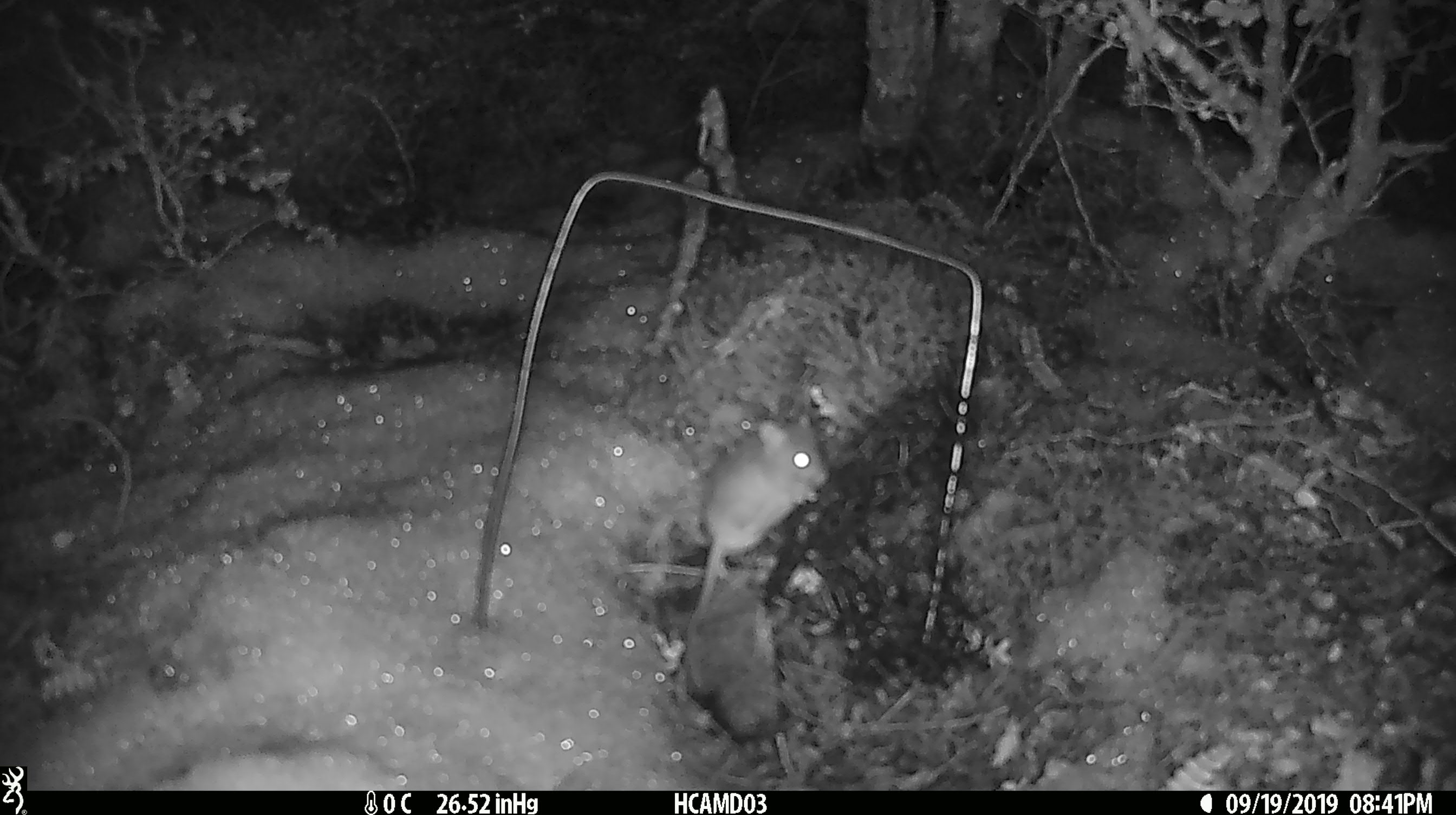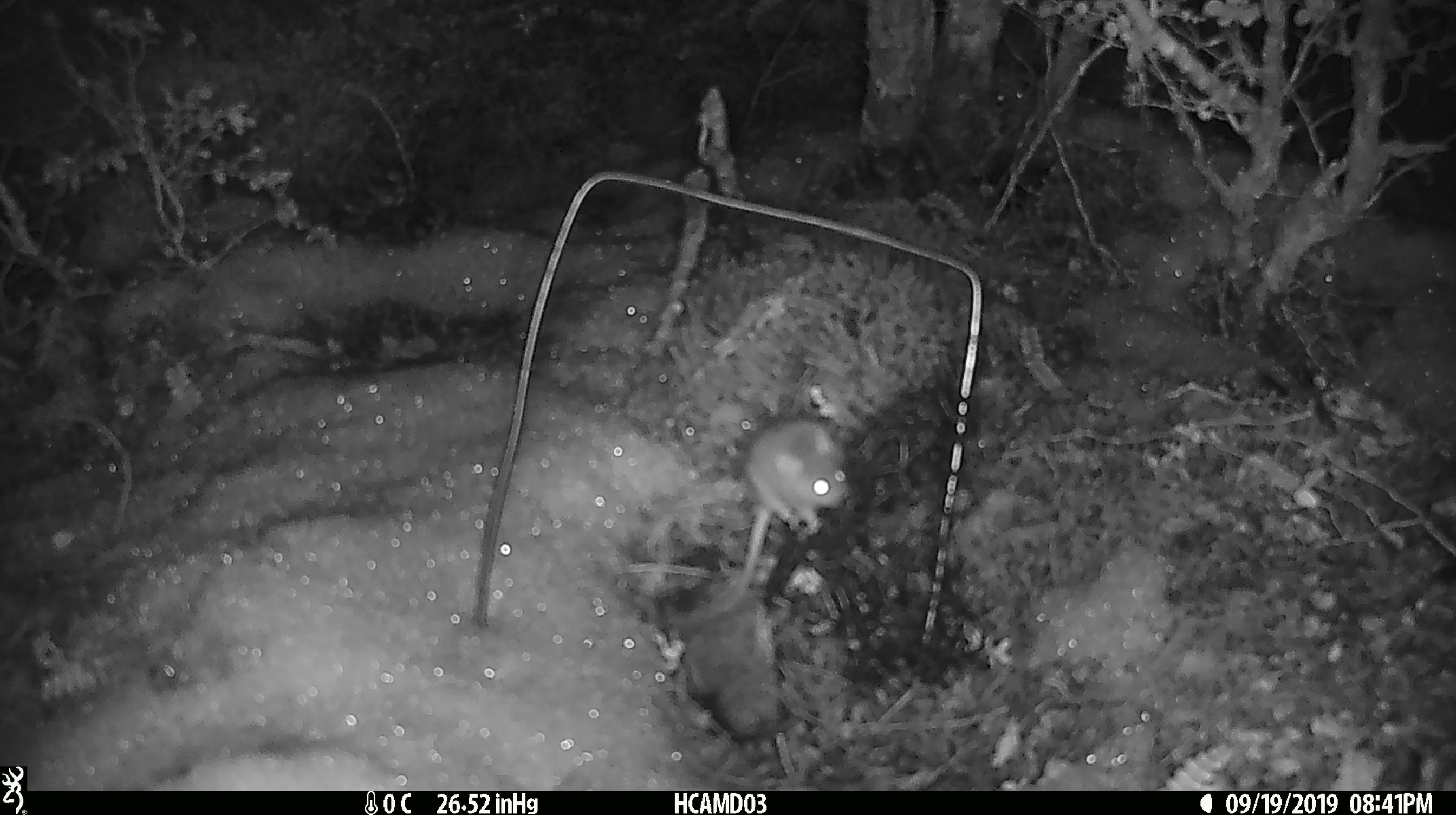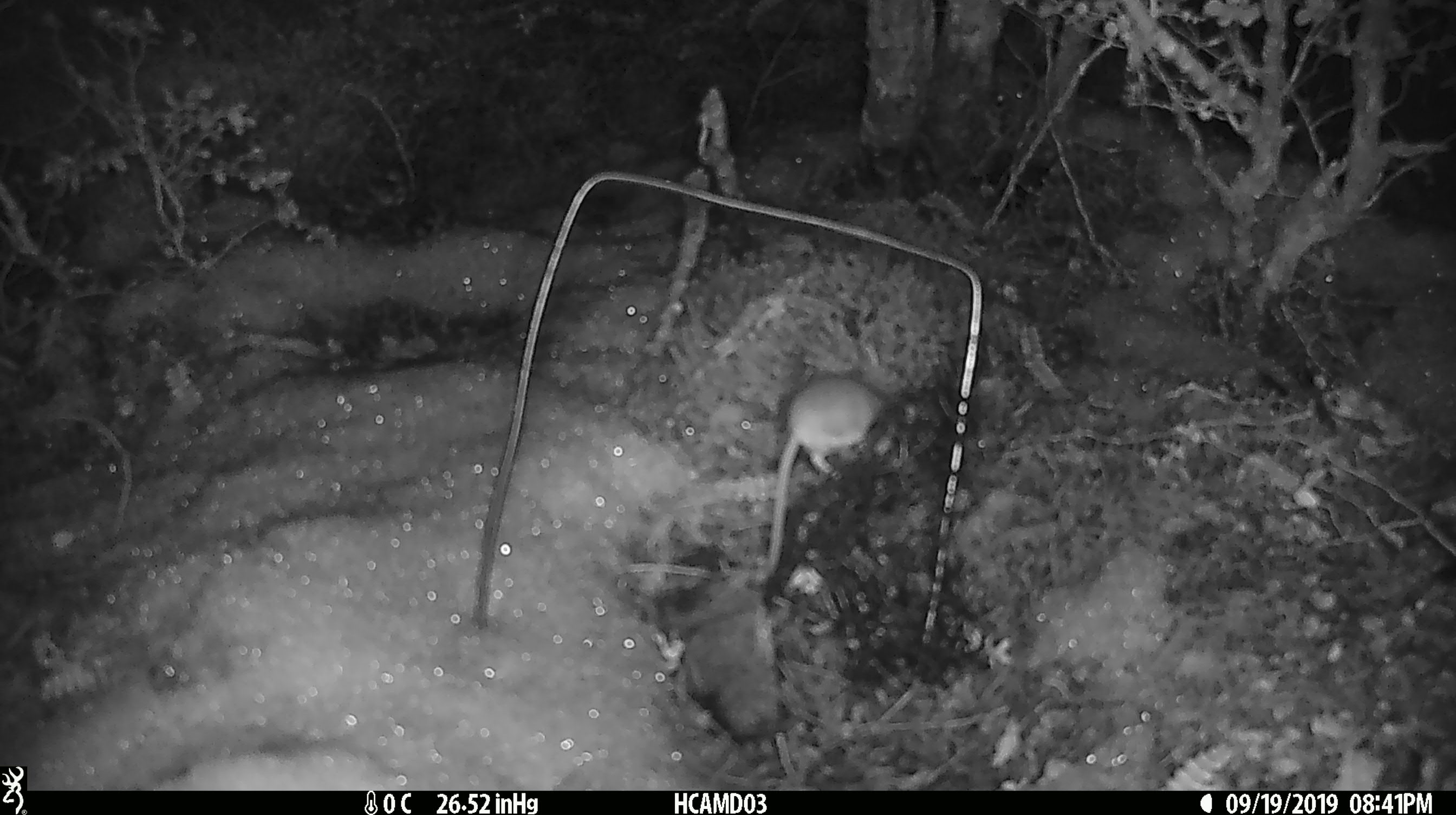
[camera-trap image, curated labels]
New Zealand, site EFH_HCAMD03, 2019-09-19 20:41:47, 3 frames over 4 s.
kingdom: Animalia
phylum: Chordata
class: Mammalia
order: Rodentia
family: Muridae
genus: Mus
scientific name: Mus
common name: mouse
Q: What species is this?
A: Mouse (Mus).